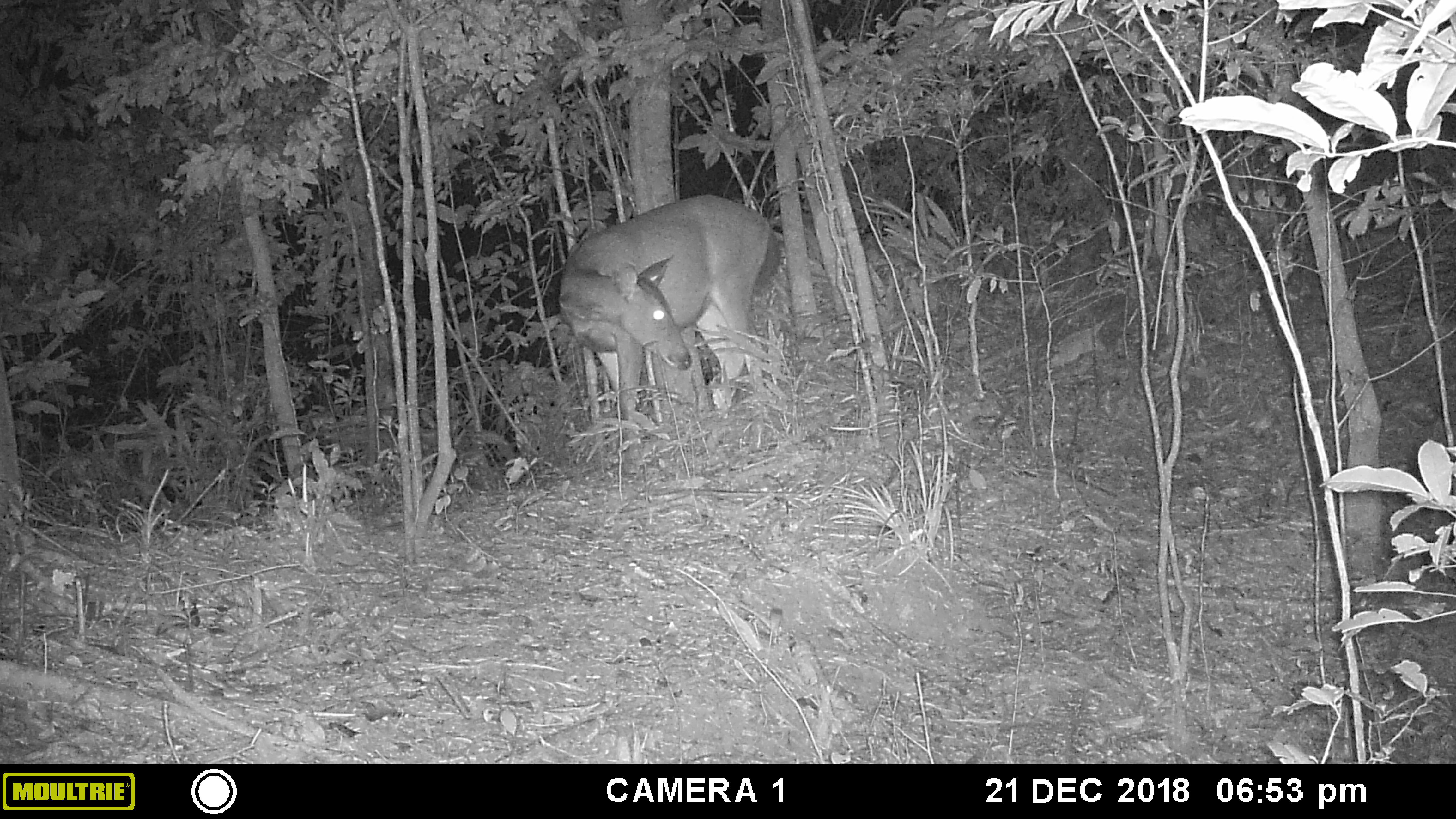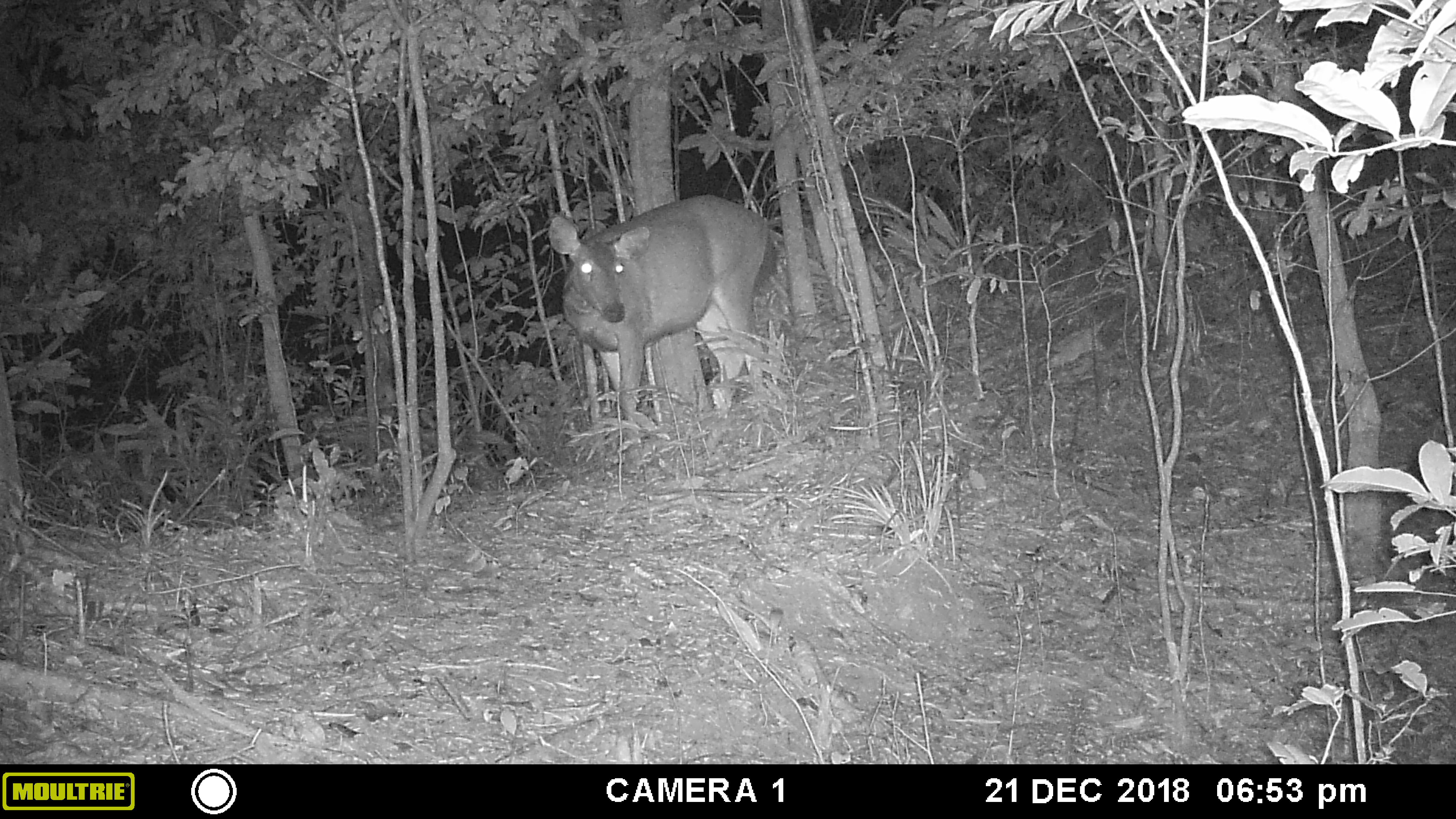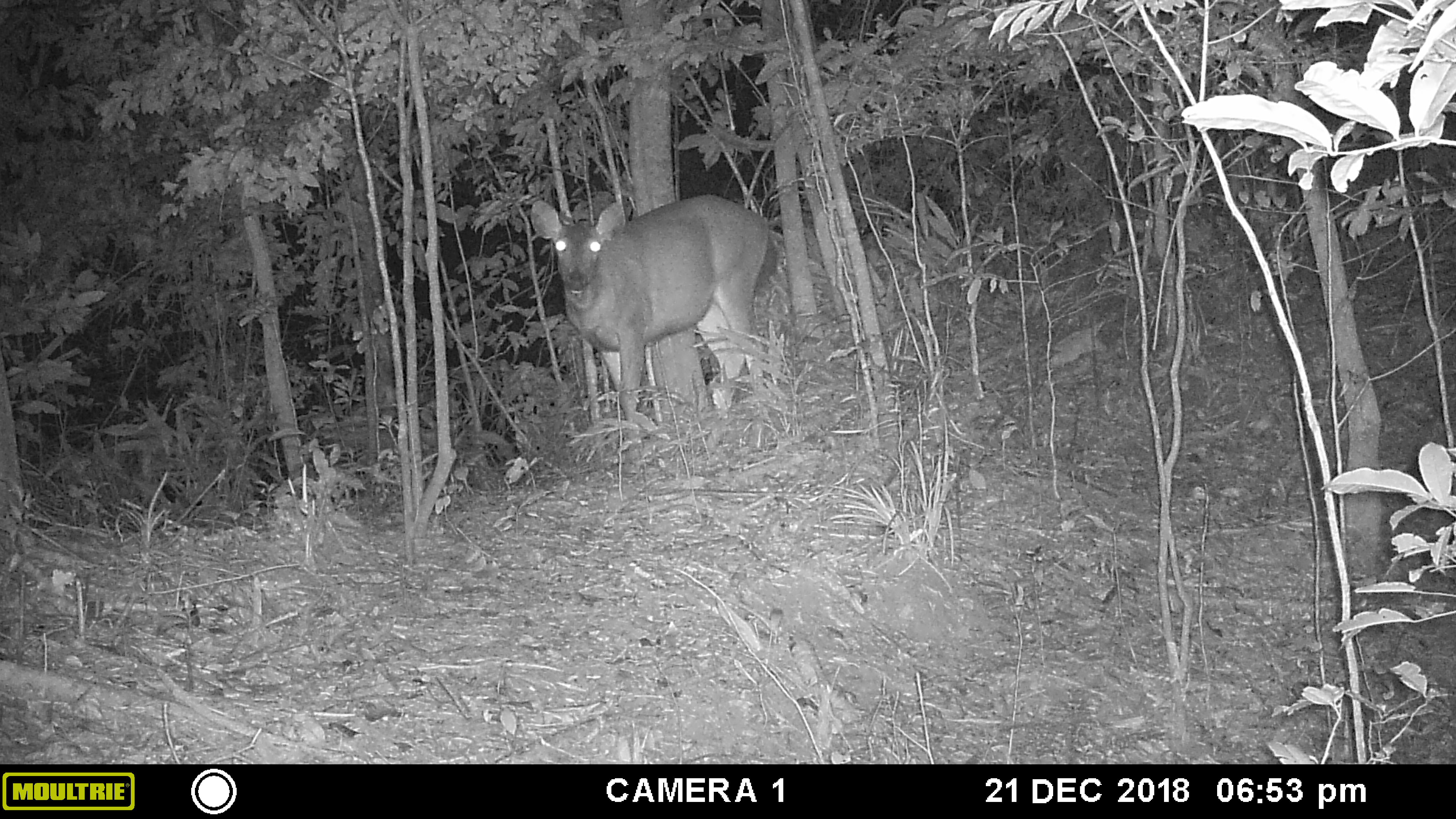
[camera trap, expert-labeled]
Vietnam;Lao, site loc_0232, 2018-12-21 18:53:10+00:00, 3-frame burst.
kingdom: Animalia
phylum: Chordata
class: Mammalia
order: Artiodactyla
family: Cervidae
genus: Rusa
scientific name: Rusa unicolor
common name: sambar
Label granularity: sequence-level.